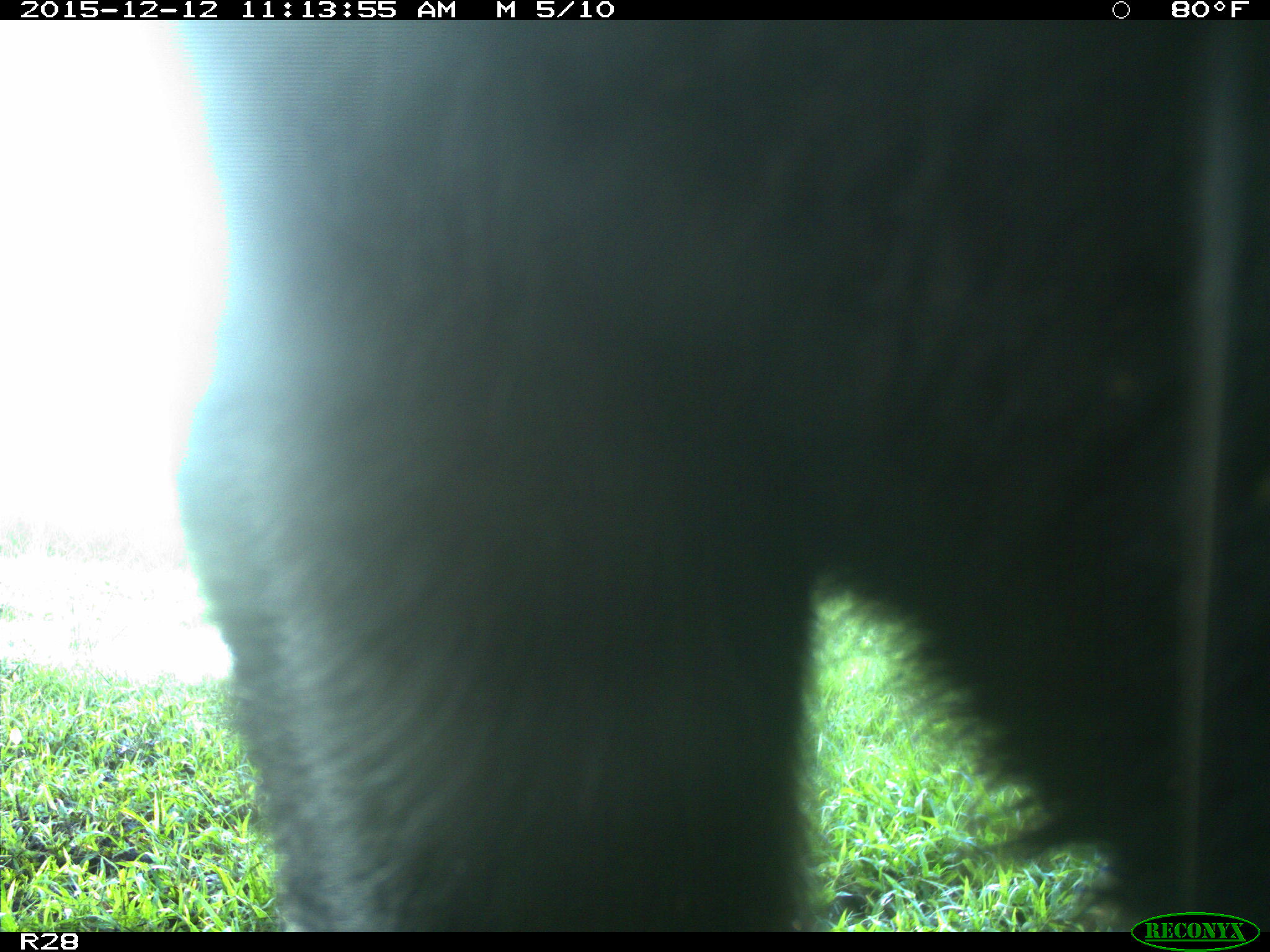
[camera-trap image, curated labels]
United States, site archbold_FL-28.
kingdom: Animalia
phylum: Chordata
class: Mammalia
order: Artiodactyla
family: Bovidae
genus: Bos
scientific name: Bos taurus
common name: domestic cow